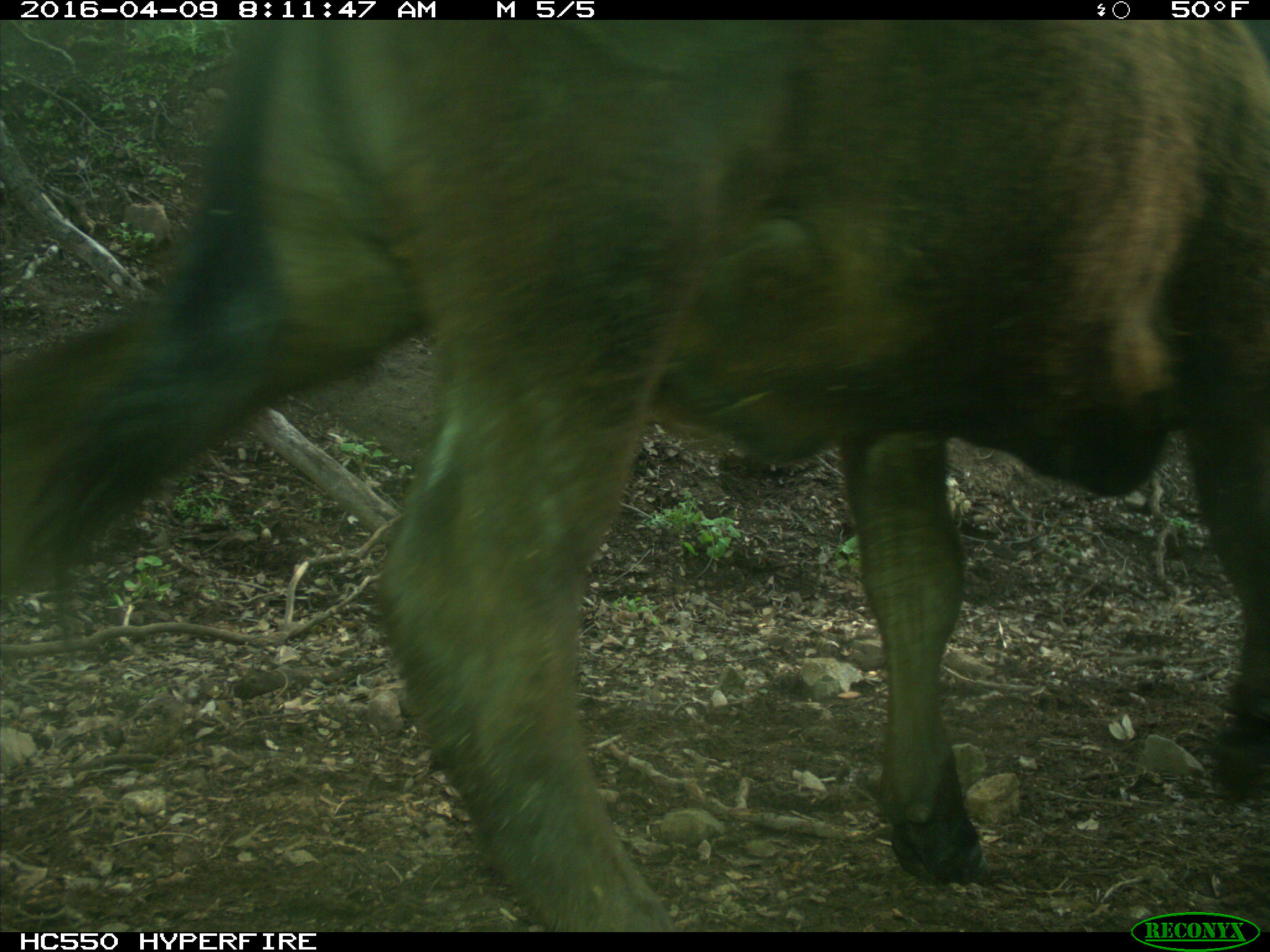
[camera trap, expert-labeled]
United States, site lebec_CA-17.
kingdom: Animalia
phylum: Chordata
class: Mammalia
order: Artiodactyla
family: Bovidae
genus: Bos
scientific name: Bos taurus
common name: domestic cow